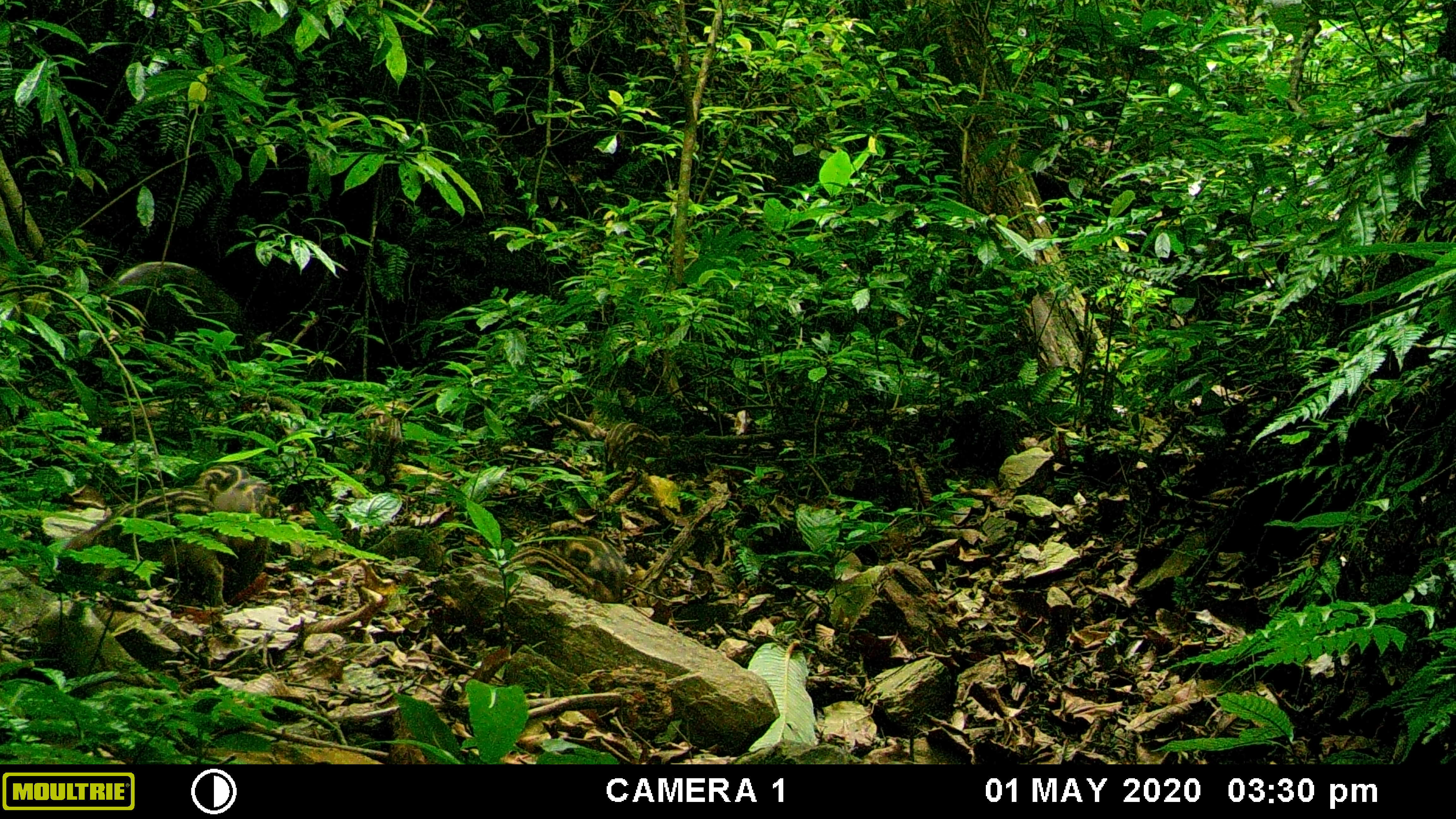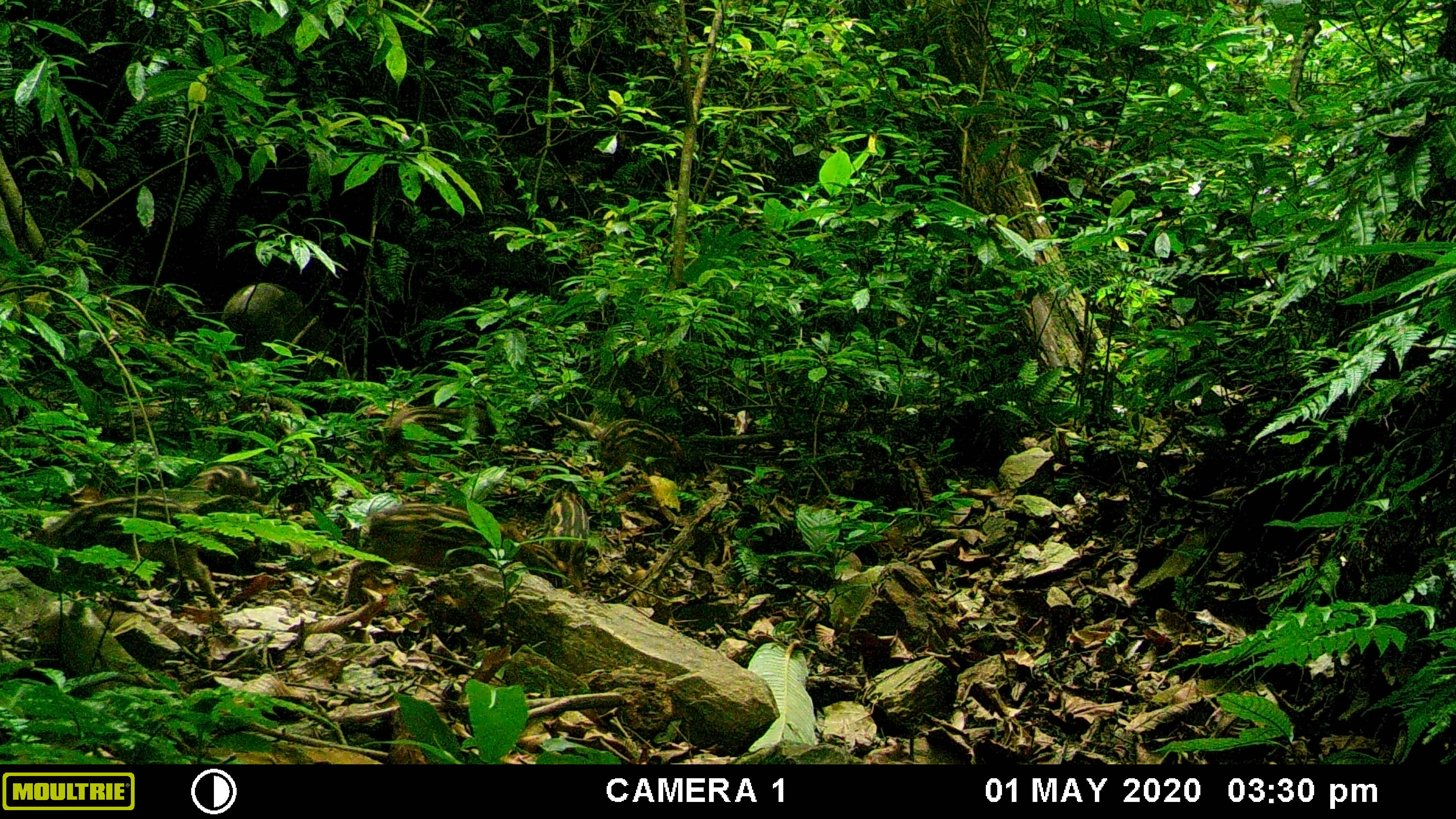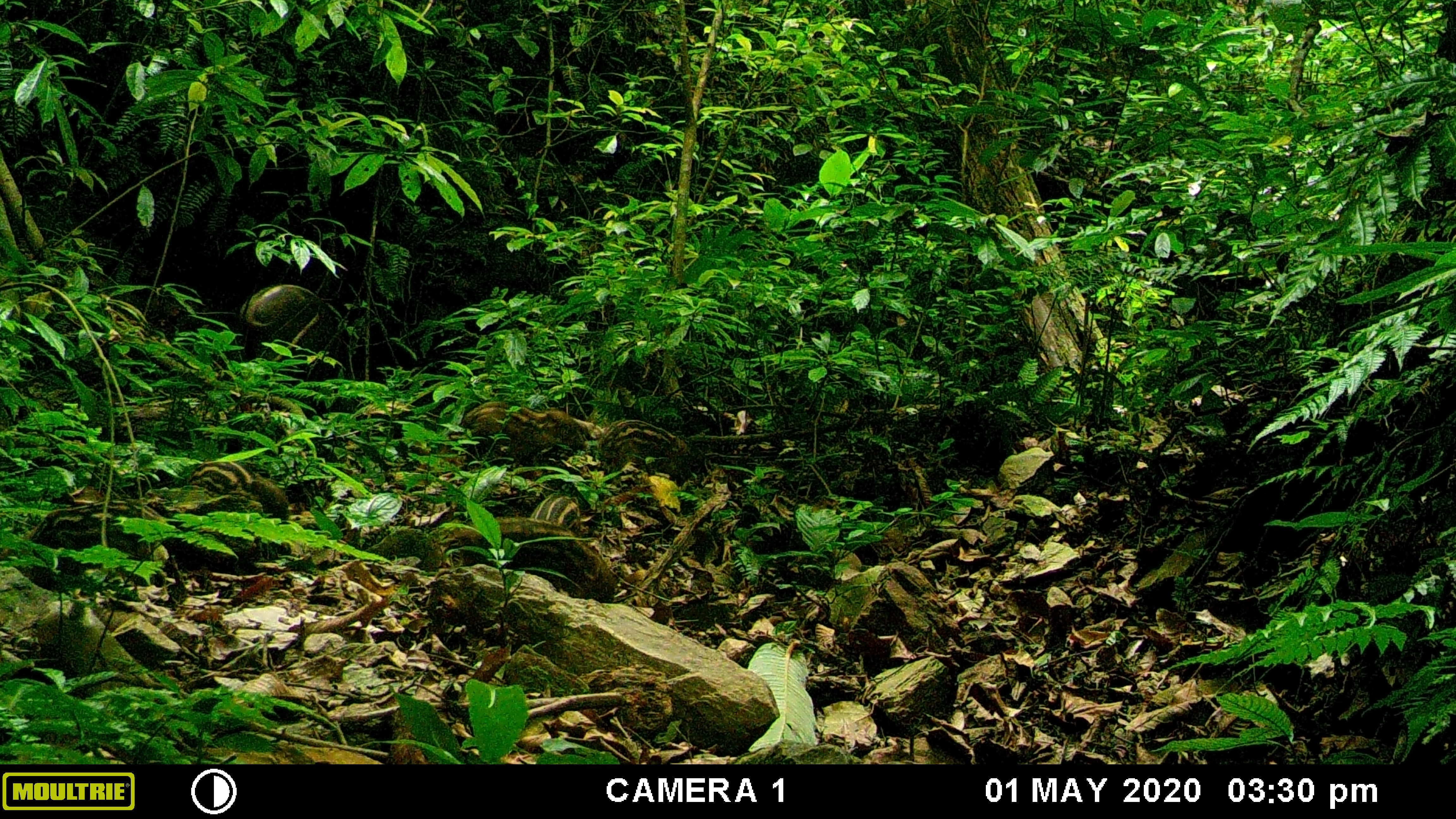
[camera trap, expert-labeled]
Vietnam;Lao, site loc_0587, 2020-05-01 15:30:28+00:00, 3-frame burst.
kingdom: Animalia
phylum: Chordata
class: Mammalia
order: Artiodactyla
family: Suidae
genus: Sus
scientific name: Sus scrofa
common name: eurasian wild pig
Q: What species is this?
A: Eurasian wild pig (Sus scrofa).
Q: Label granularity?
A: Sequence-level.